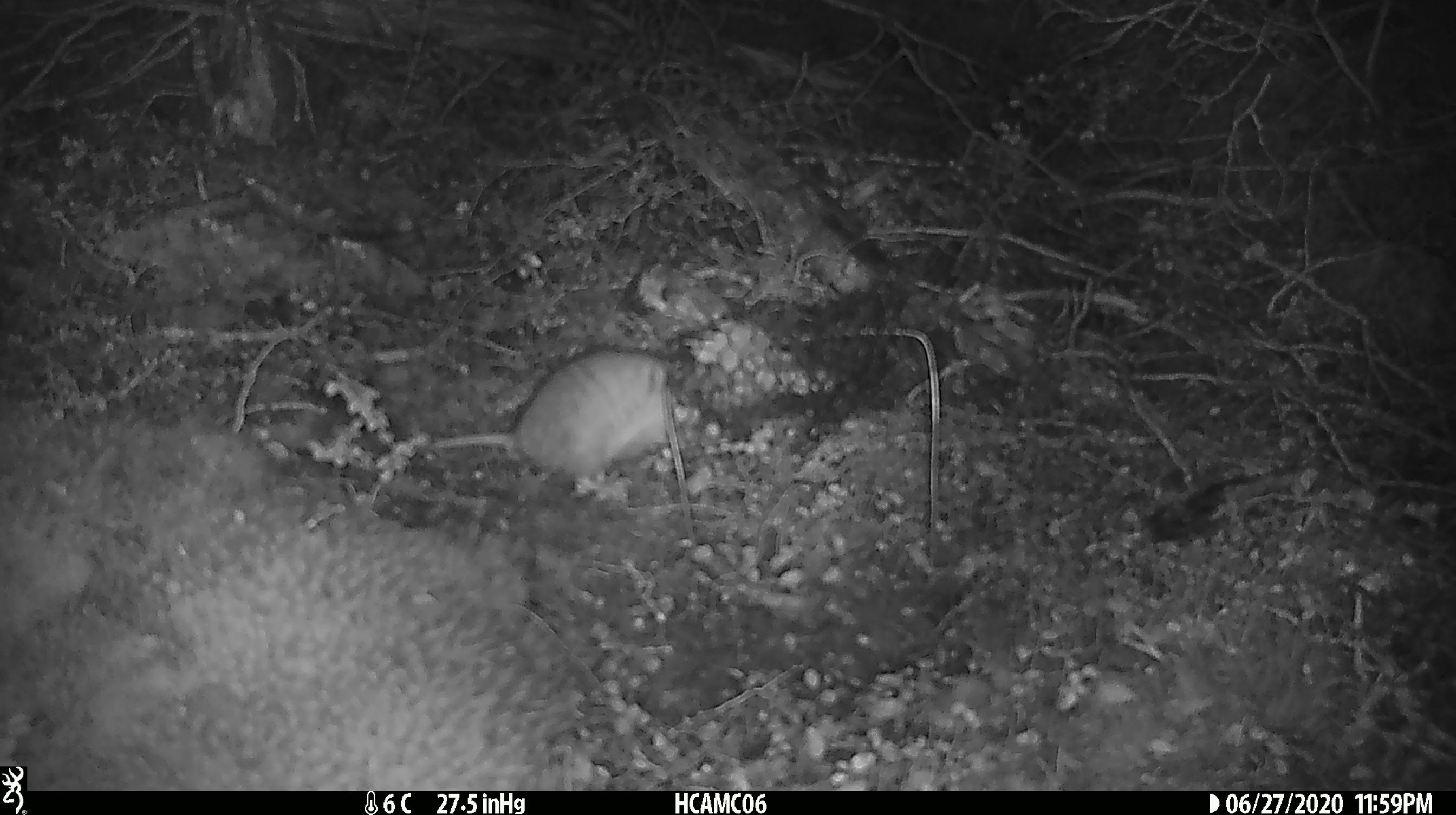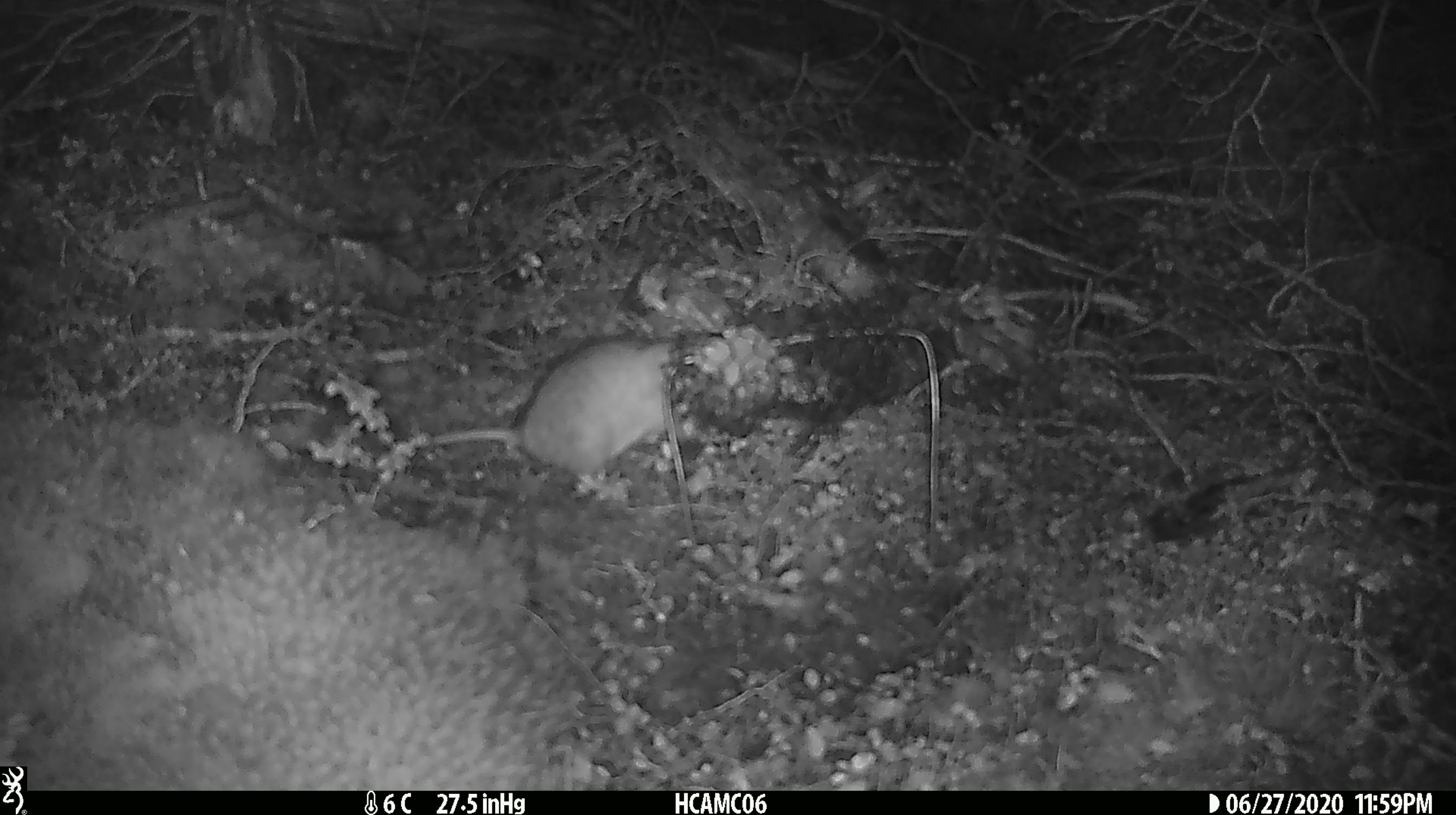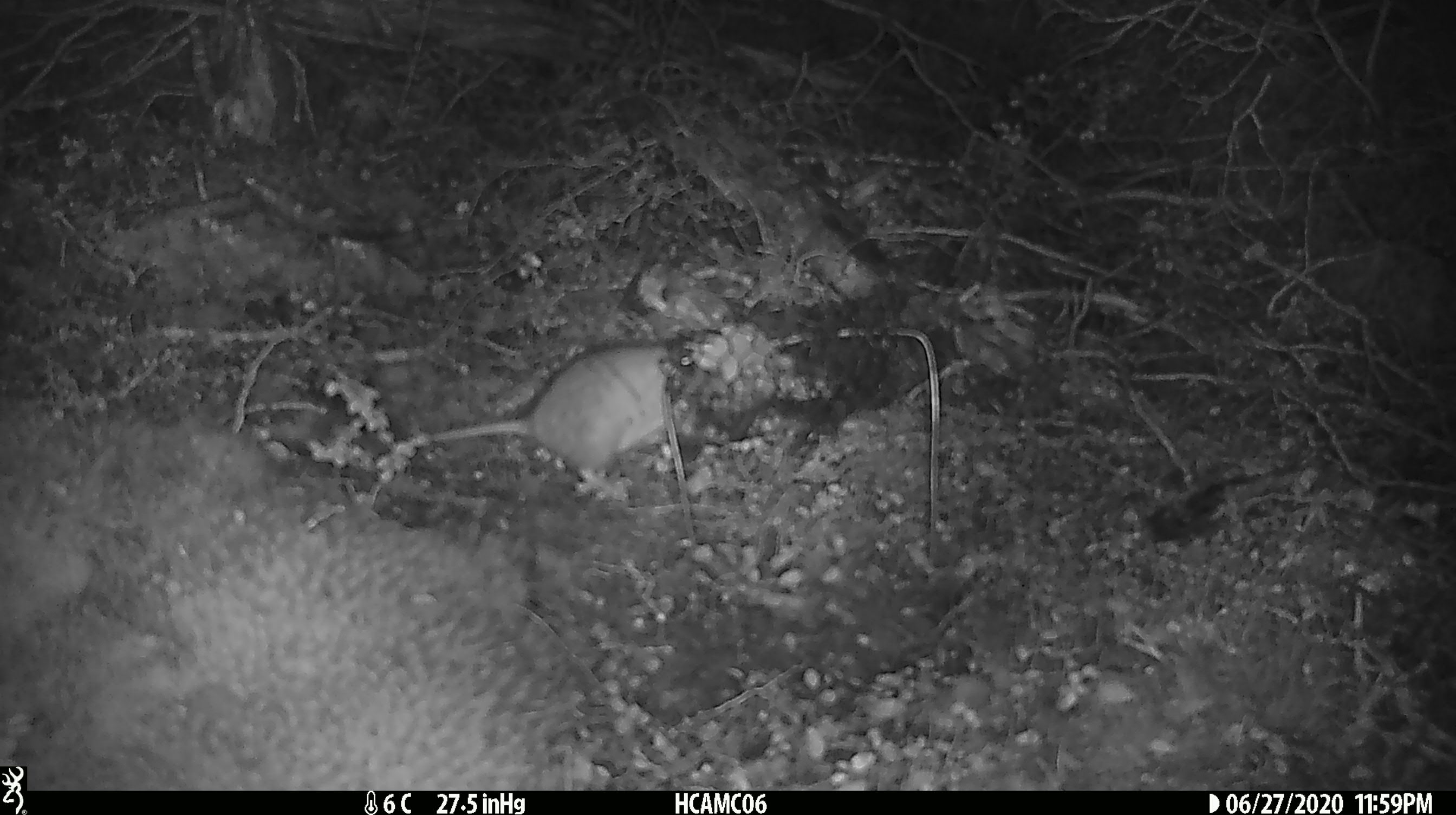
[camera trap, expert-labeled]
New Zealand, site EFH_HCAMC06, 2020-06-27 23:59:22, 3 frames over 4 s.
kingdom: Animalia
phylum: Chordata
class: Mammalia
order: Rodentia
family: Muridae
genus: Rattus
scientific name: Rattus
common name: rat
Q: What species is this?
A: Rat (Rattus).